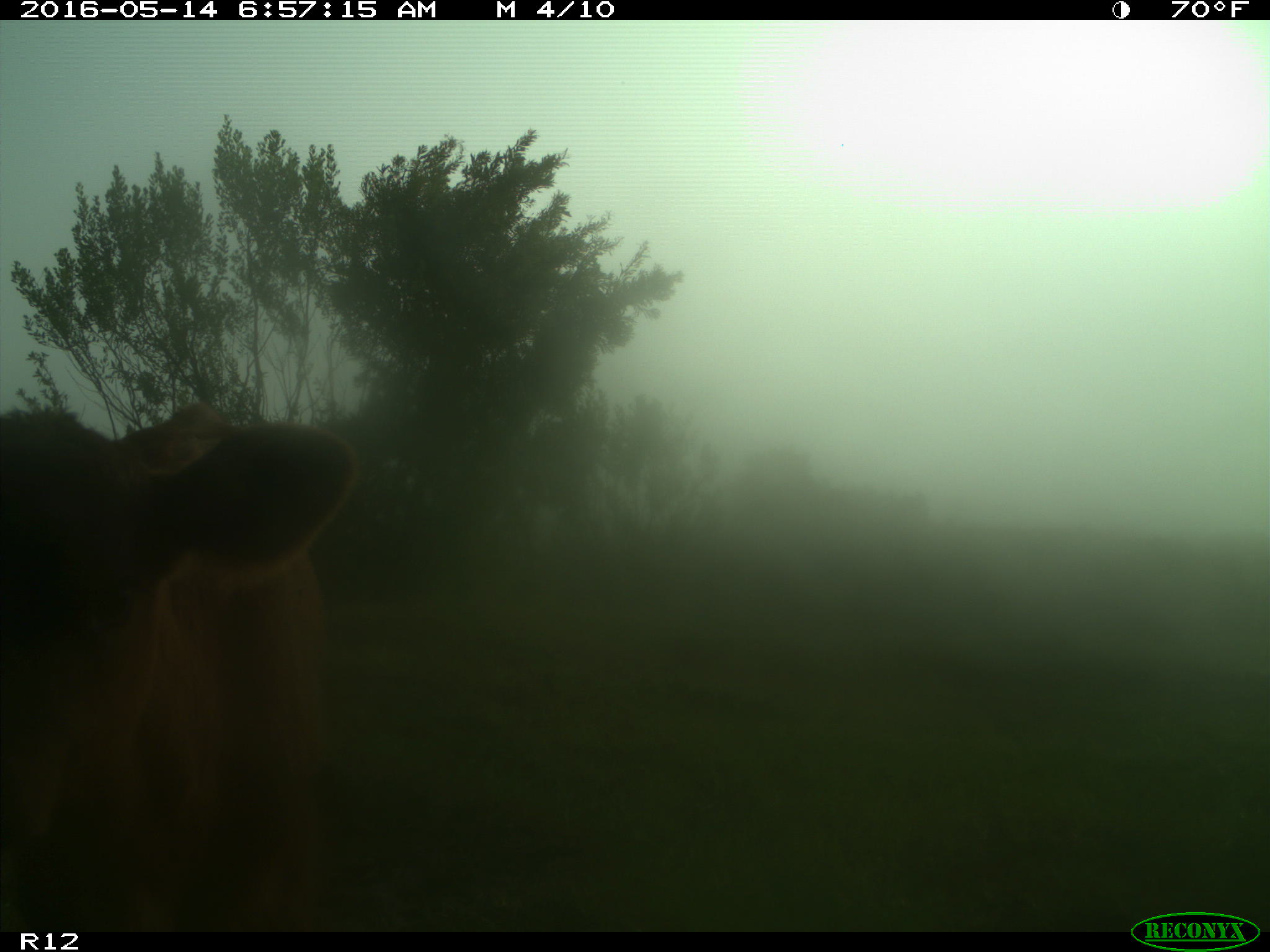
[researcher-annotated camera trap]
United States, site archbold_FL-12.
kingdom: Animalia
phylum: Chordata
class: Mammalia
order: Artiodactyla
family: Bovidae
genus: Bos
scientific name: Bos taurus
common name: domestic cow